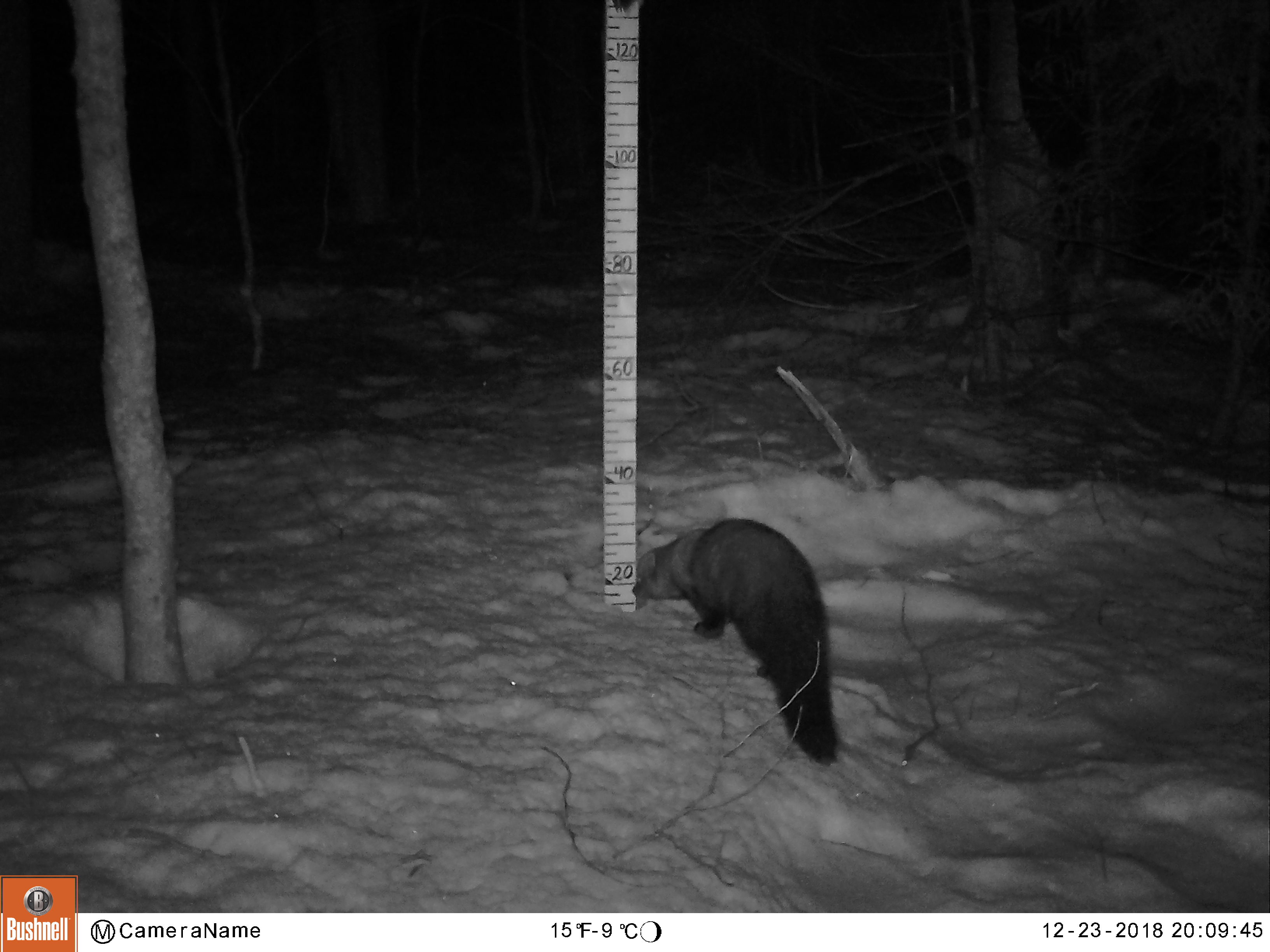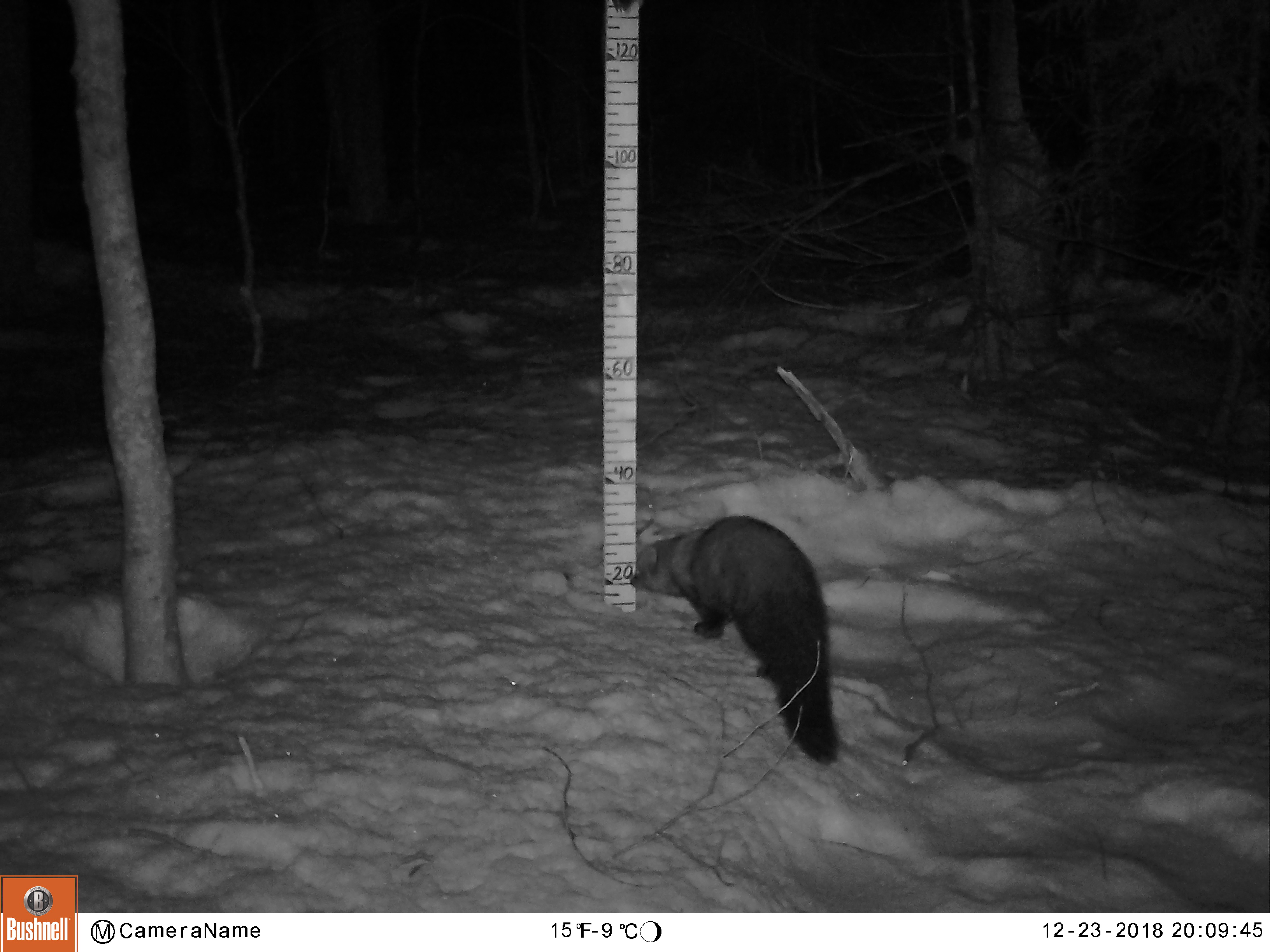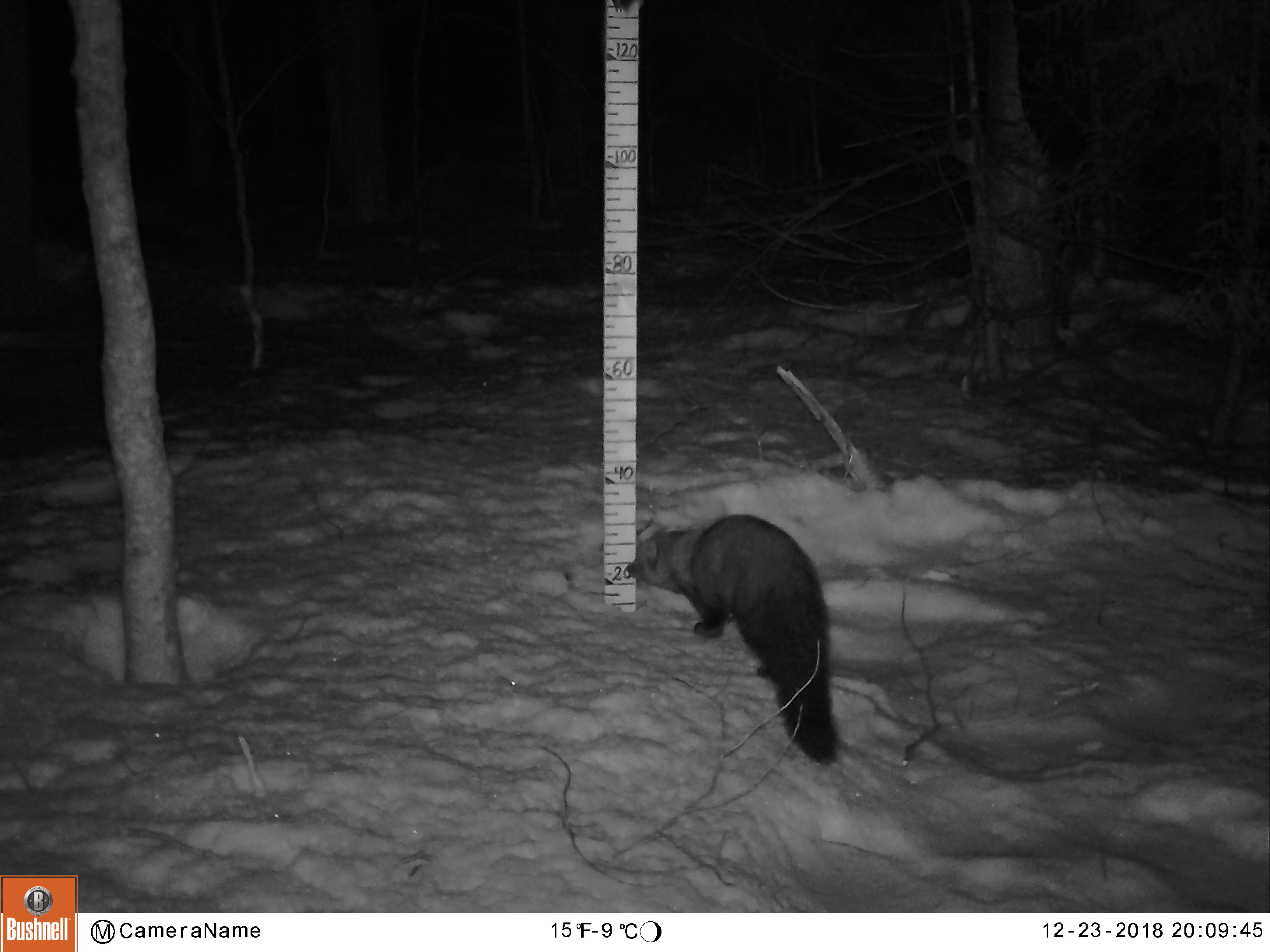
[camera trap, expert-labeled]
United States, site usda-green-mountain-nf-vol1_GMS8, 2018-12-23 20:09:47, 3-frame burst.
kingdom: Animalia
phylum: Chordata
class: Mammalia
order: Carnivora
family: Mustelidae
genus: Pekania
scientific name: Pekania pennanti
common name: fisher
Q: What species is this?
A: Fisher (Pekania pennanti).